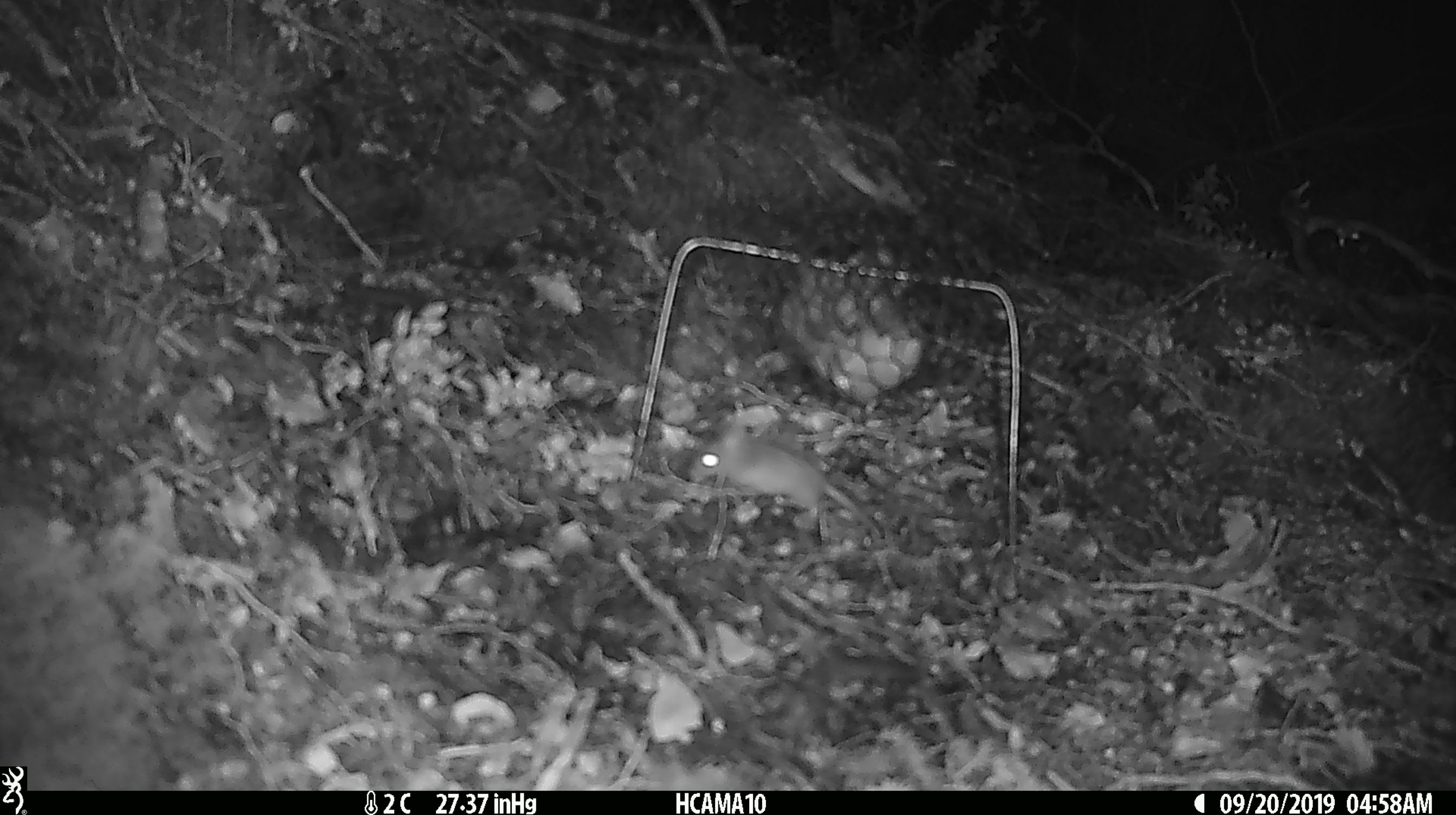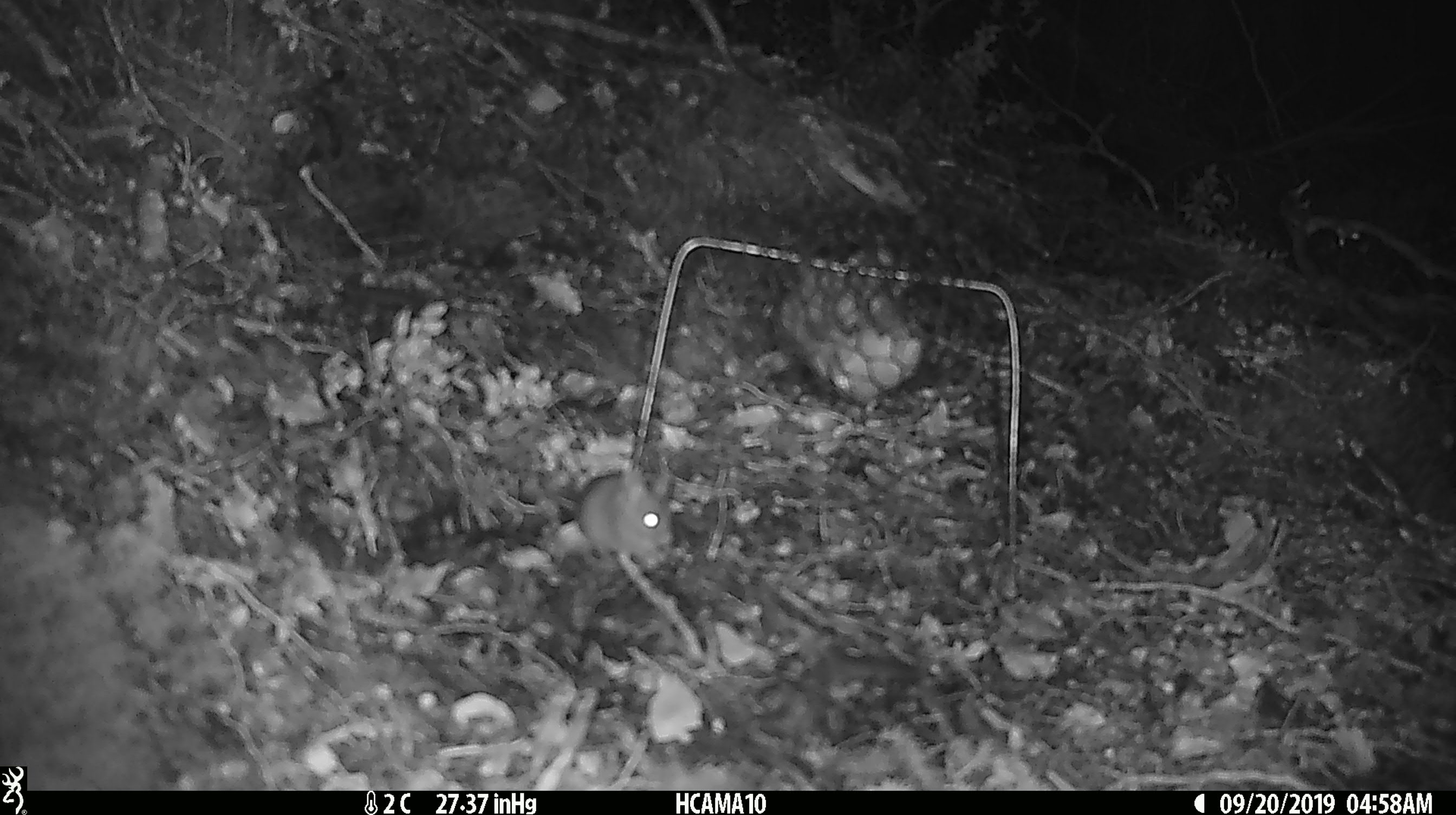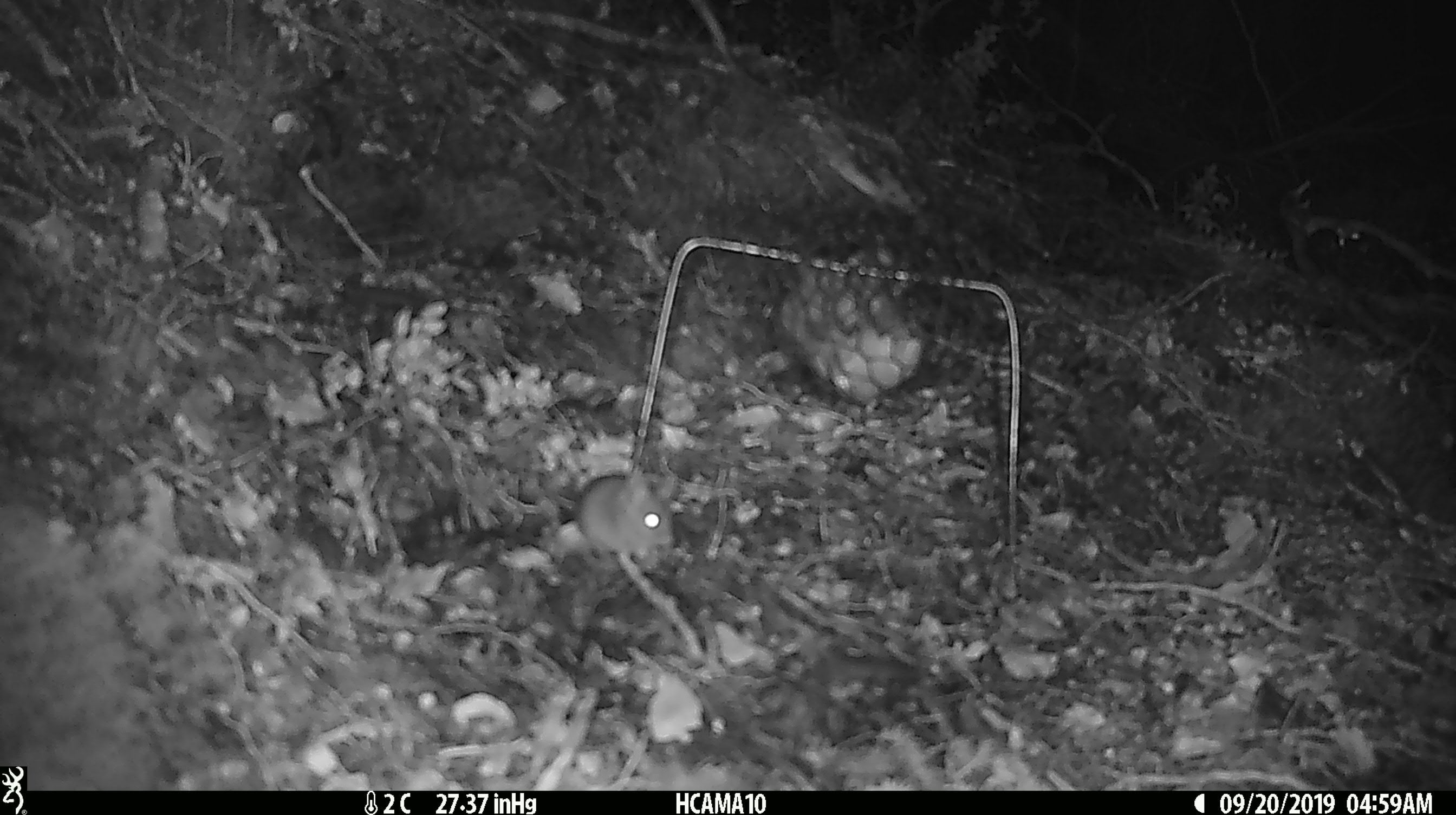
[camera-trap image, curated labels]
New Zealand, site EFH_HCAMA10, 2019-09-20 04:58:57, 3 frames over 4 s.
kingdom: Animalia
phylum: Chordata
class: Mammalia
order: Rodentia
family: Muridae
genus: Mus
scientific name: Mus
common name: mouse